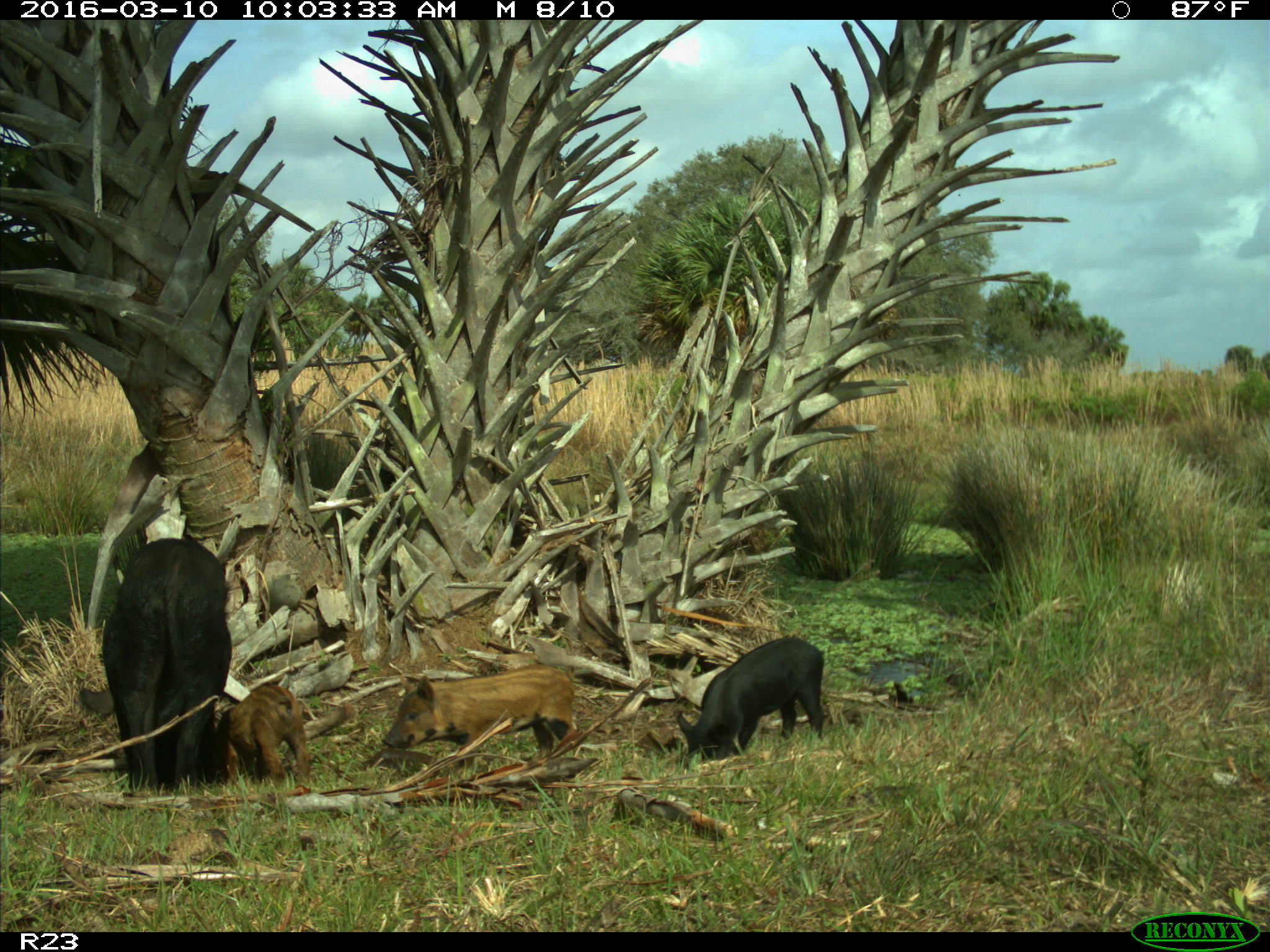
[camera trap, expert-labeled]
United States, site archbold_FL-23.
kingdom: Animalia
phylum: Chordata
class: Mammalia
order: Artiodactyla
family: Suidae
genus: Sus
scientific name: Sus scrofa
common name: wild boar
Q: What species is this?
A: Sus scrofa (wild boar).